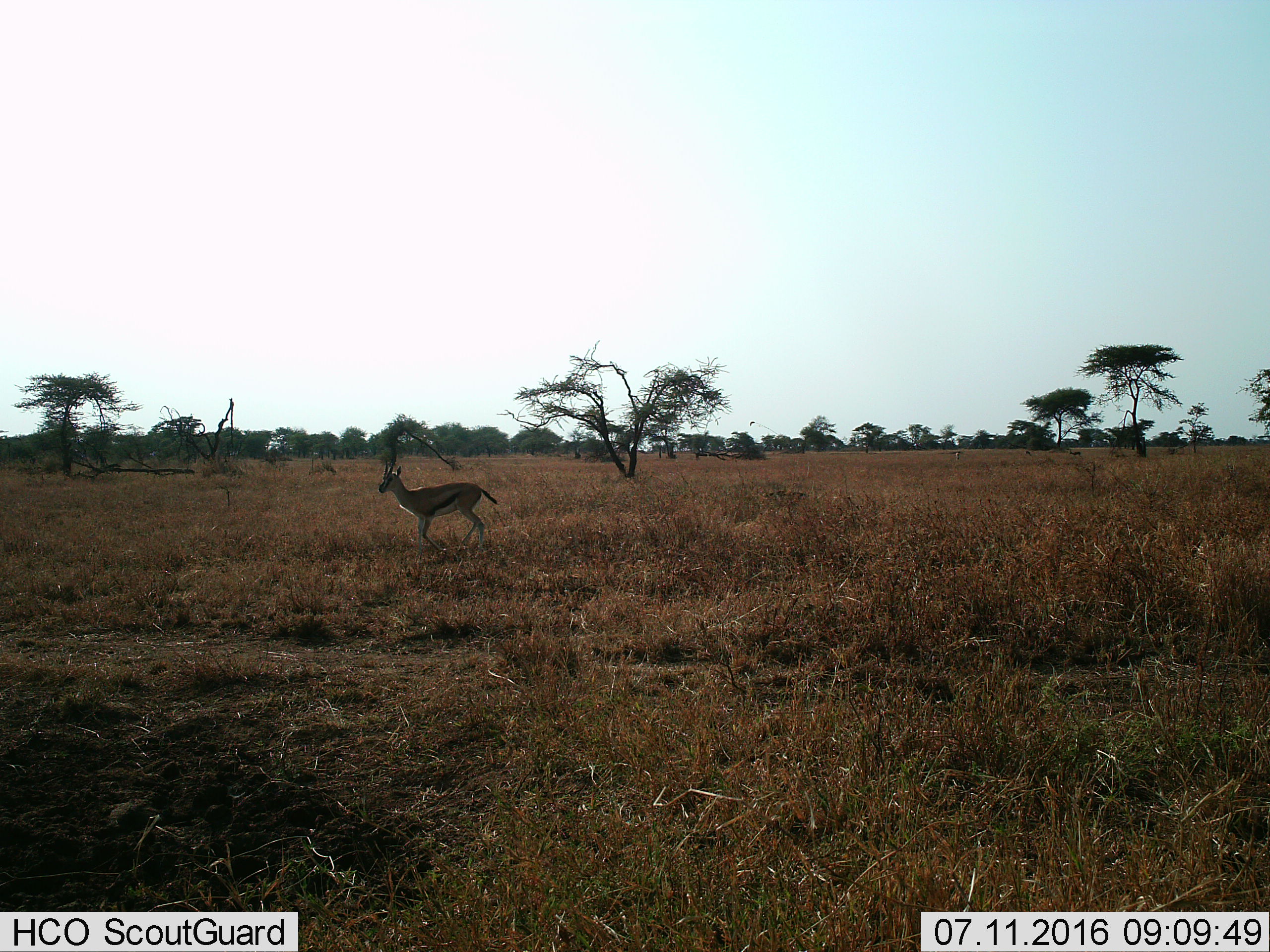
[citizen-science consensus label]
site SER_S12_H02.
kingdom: Animalia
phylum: Chordata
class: Mammalia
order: Artiodactyla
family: Bovidae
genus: Eudorcas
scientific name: Eudorcas thomsonii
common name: thomson's gazelle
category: gazellethomsons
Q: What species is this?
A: Gazellethomsons (thomson's gazelle) (Eudorcas thomsonii).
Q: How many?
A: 1.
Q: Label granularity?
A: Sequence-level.